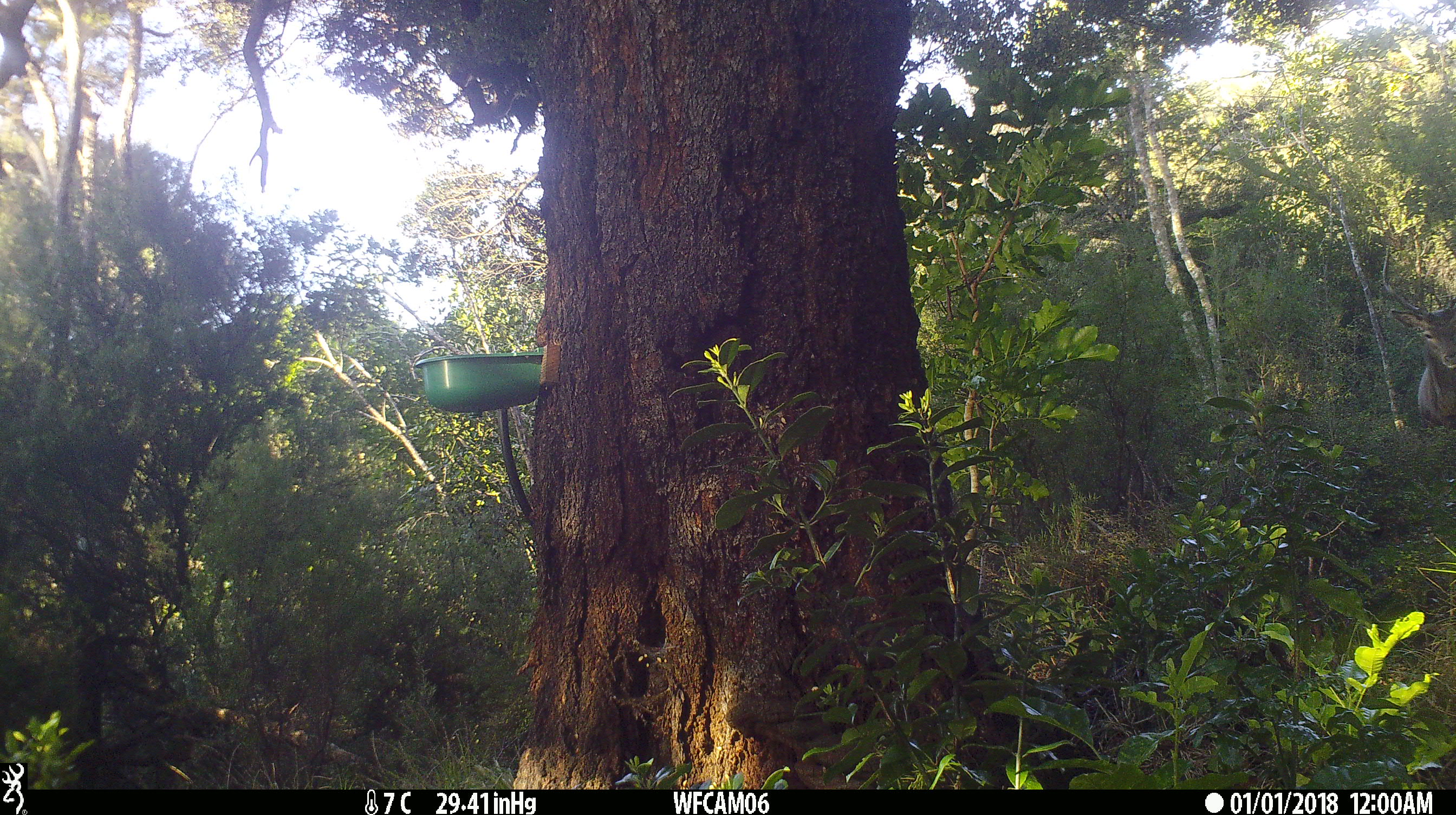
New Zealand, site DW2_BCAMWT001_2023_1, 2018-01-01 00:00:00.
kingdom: Animalia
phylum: Chordata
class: Mammalia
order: Artiodactyla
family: Cervidae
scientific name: Cervidae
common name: deer